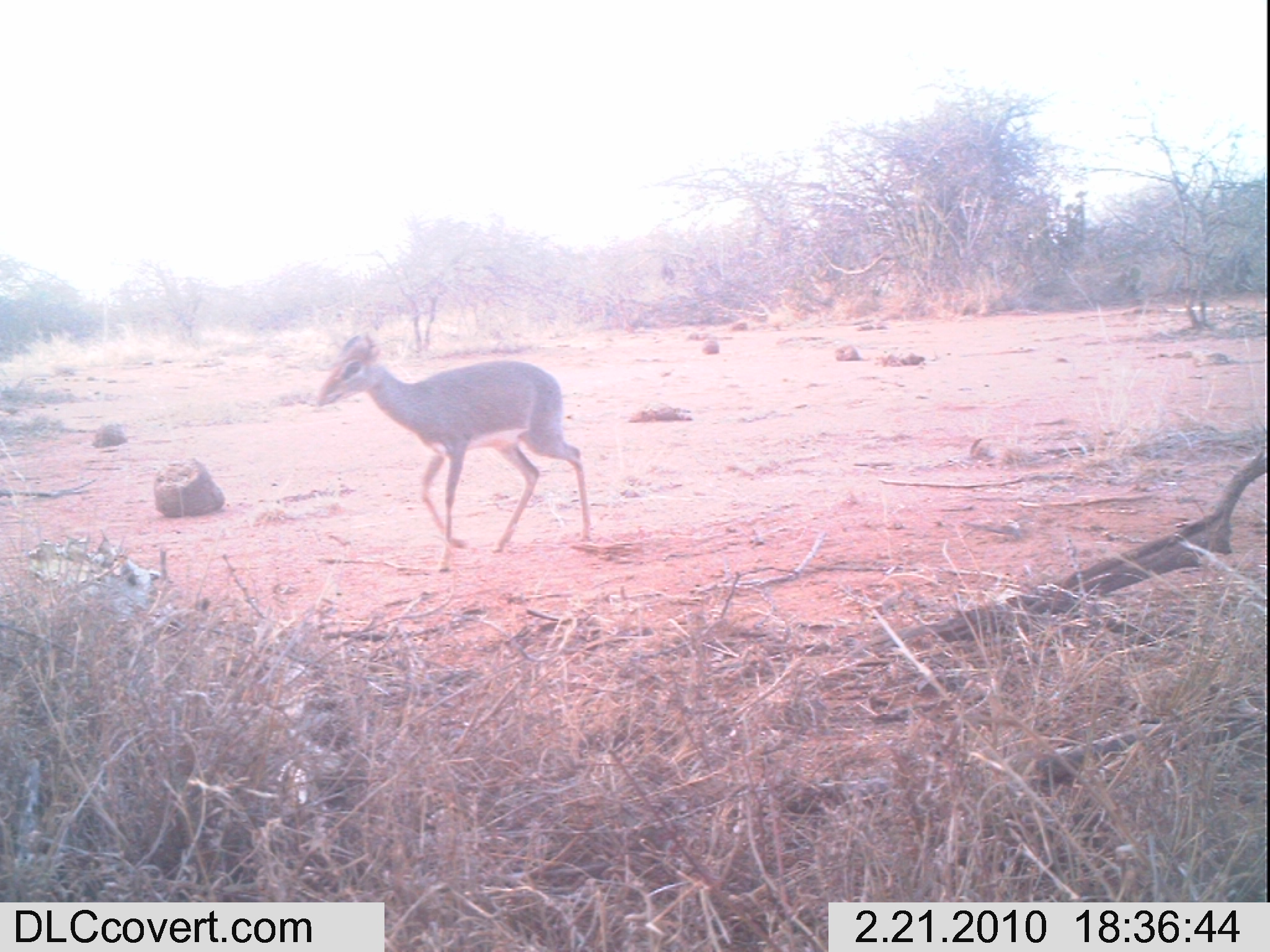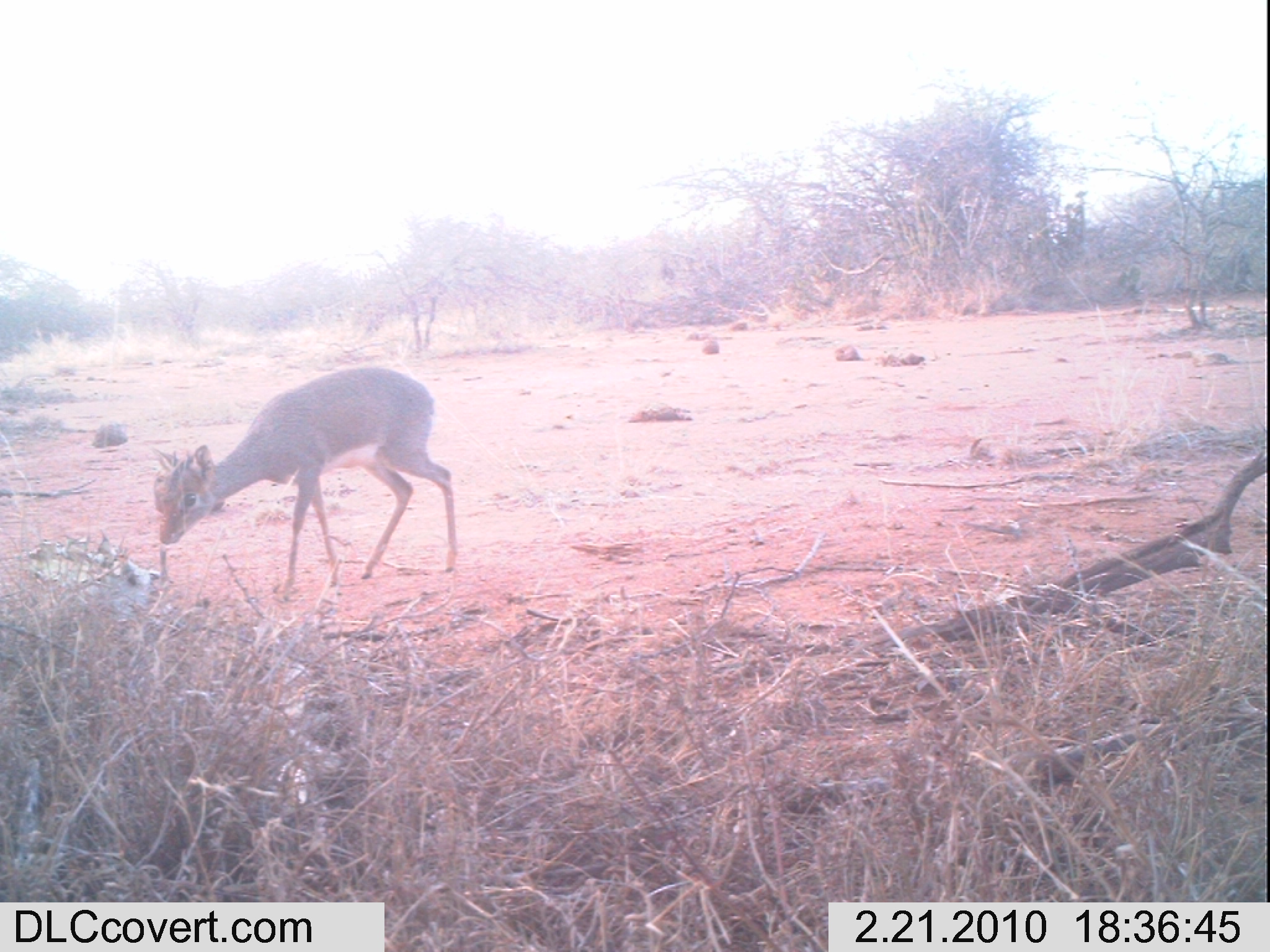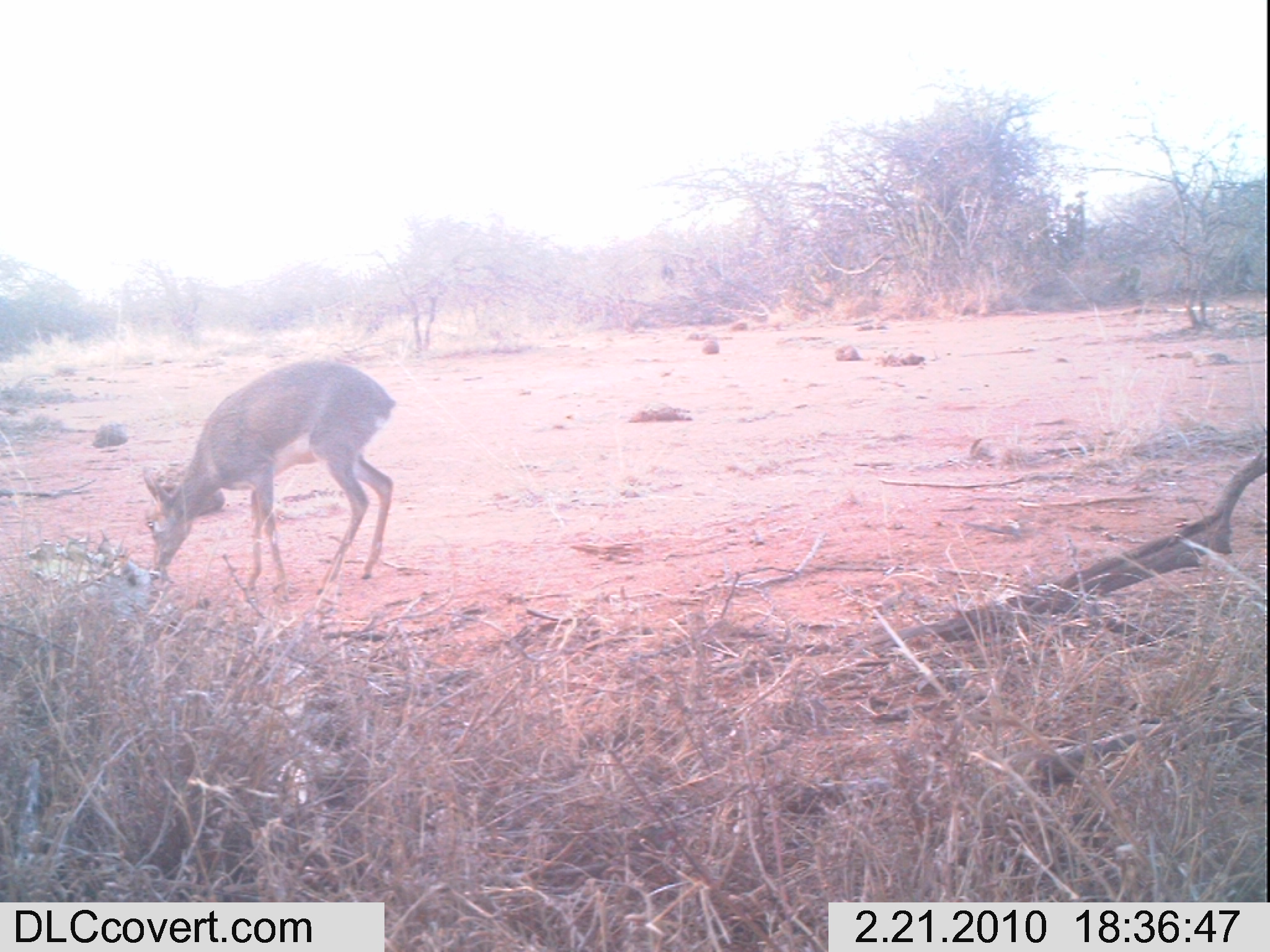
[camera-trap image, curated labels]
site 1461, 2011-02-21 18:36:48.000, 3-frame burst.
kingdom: Animalia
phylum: Chordata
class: Mammalia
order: Artiodactyla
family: Bovidae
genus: Madoqua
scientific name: Madoqua guentheri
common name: günther's dik-dik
Madoqua guentheri (günther's dik-dik), count 1.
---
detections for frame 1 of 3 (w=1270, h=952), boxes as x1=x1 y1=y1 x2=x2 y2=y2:
madoqua guentheri: x1=315 y1=332 x2=591 y2=570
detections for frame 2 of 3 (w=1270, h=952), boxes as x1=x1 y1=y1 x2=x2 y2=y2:
madoqua guentheri: x1=158 y1=366 x2=458 y2=591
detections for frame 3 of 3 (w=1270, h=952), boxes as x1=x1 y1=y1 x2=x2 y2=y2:
madoqua guentheri: x1=136 y1=358 x2=398 y2=592